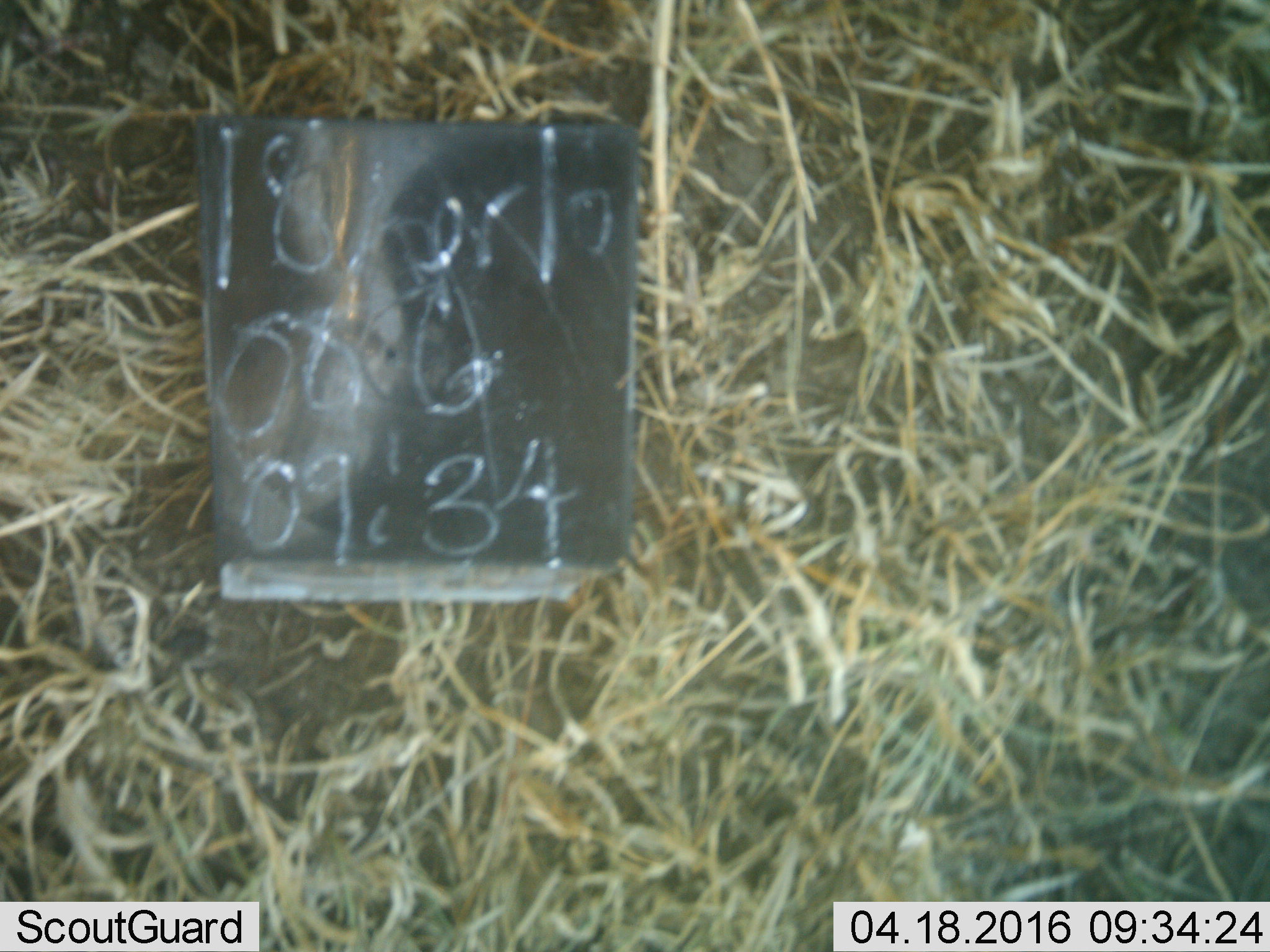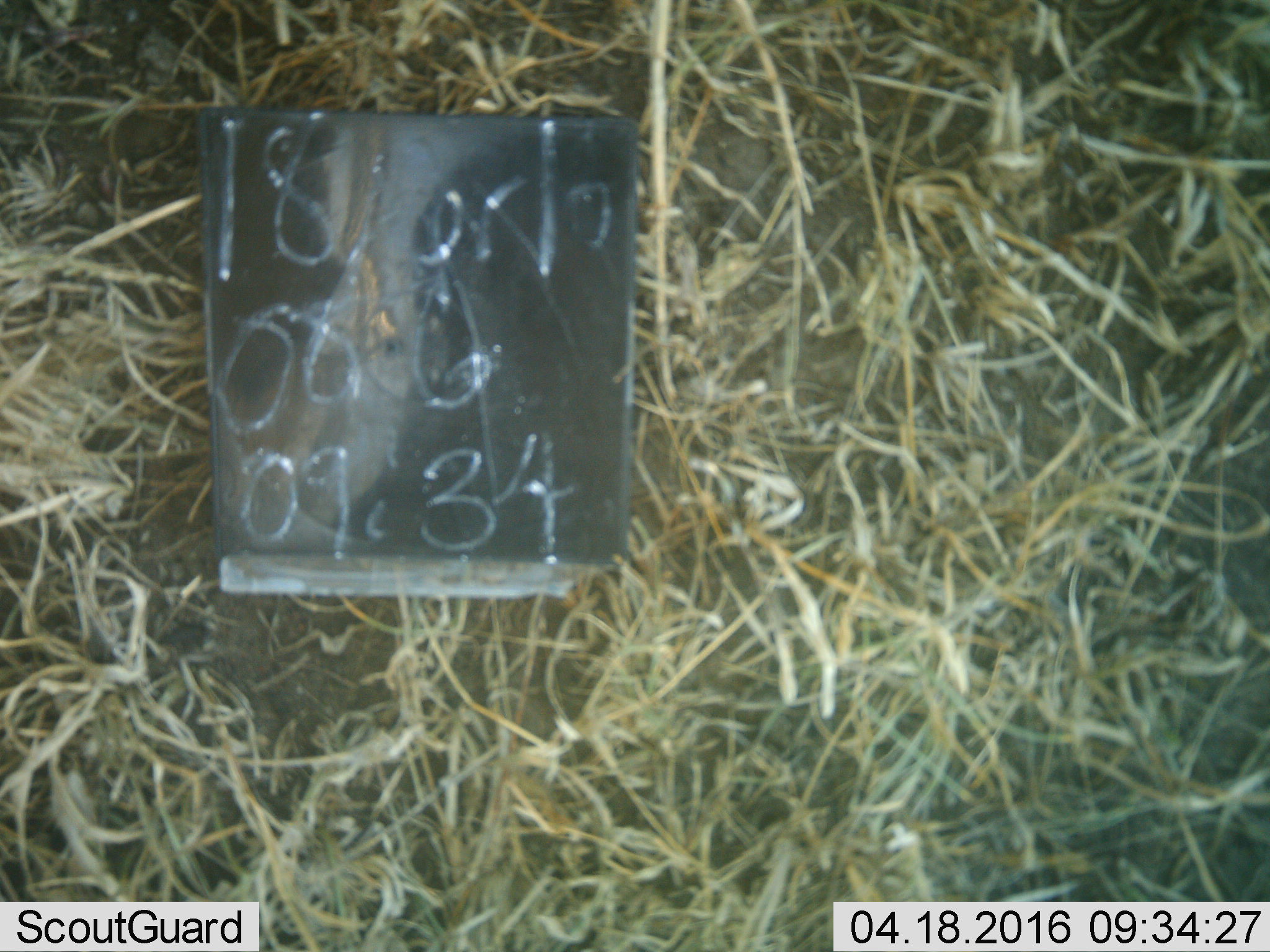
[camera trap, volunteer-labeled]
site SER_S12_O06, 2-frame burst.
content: unidentified animal